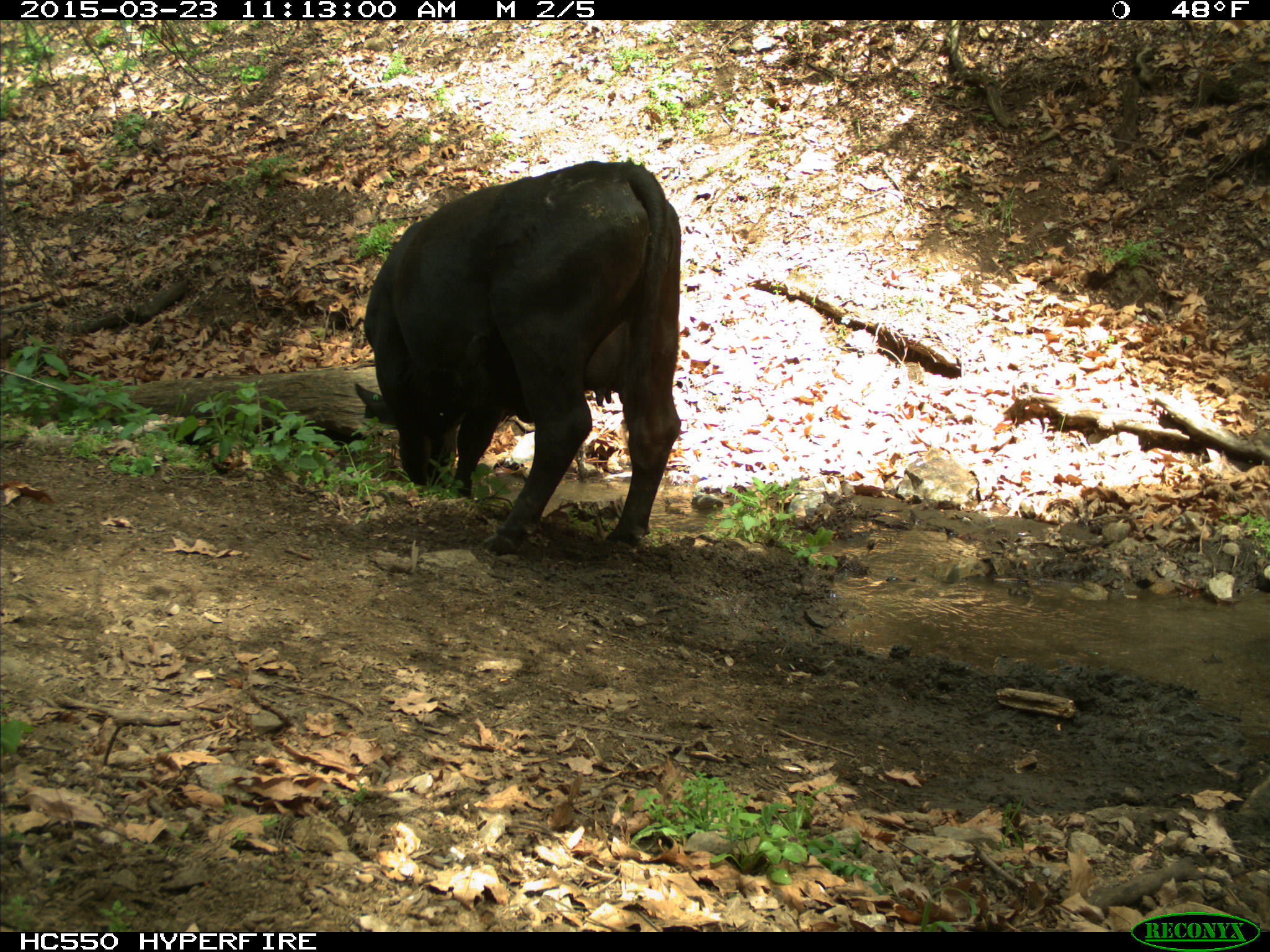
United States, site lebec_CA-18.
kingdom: Animalia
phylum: Chordata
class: Mammalia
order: Artiodactyla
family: Bovidae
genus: Bos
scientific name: Bos taurus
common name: domestic cow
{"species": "Bos taurus (domestic cow)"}